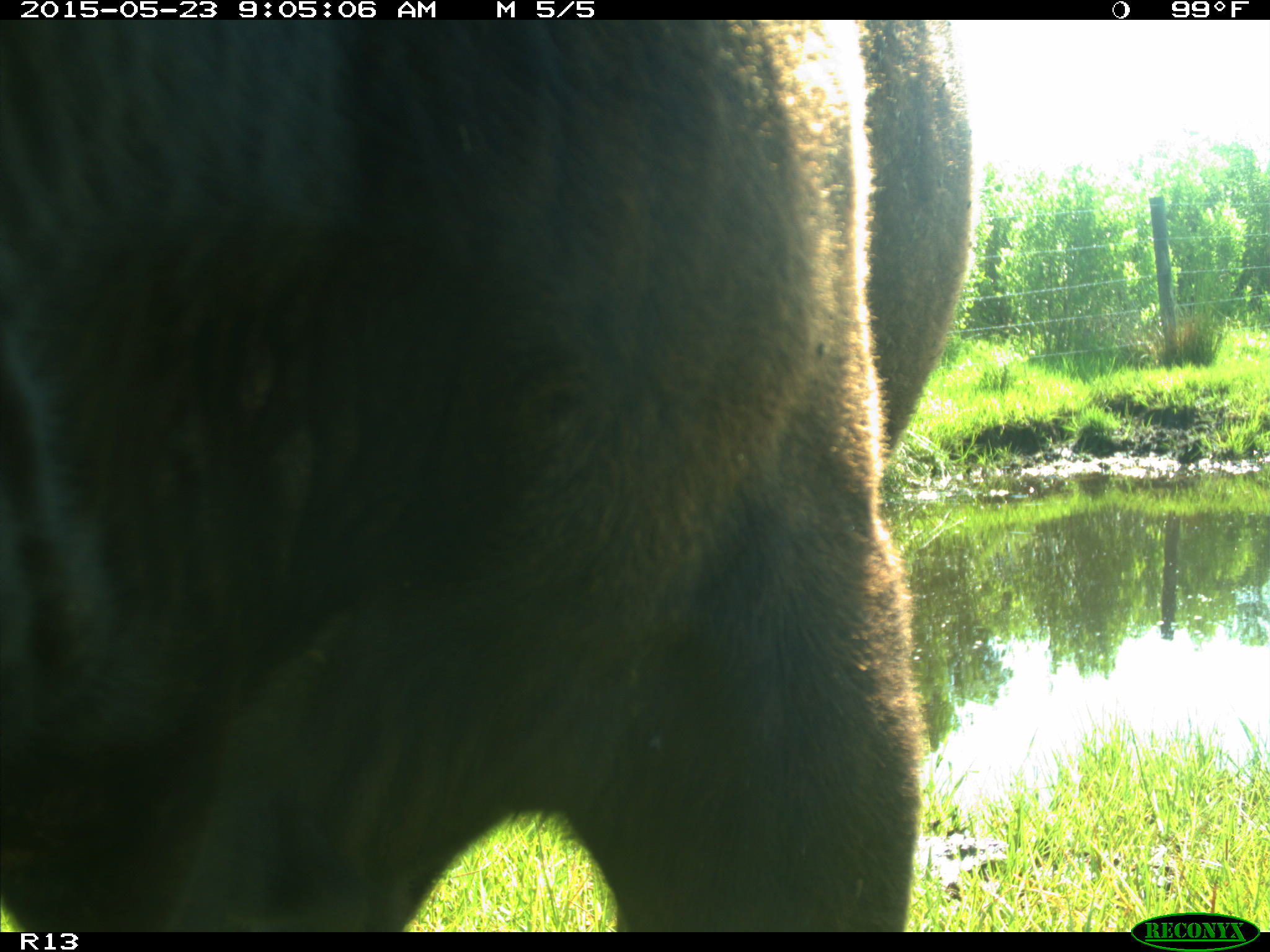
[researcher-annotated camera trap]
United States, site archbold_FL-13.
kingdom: Animalia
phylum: Chordata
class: Mammalia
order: Artiodactyla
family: Bovidae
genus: Bos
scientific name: Bos taurus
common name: domestic cow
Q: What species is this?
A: Bos taurus (domestic cow).